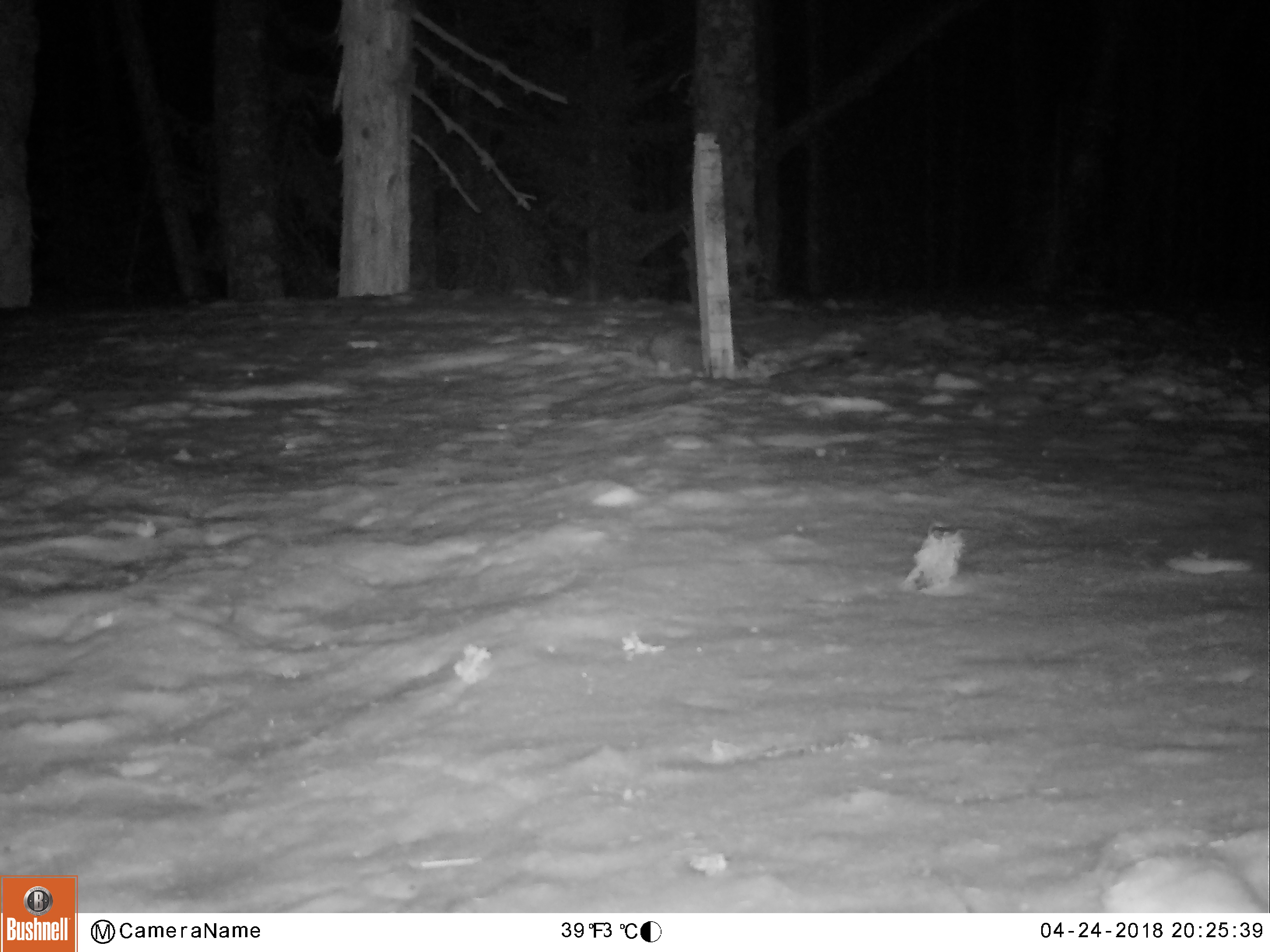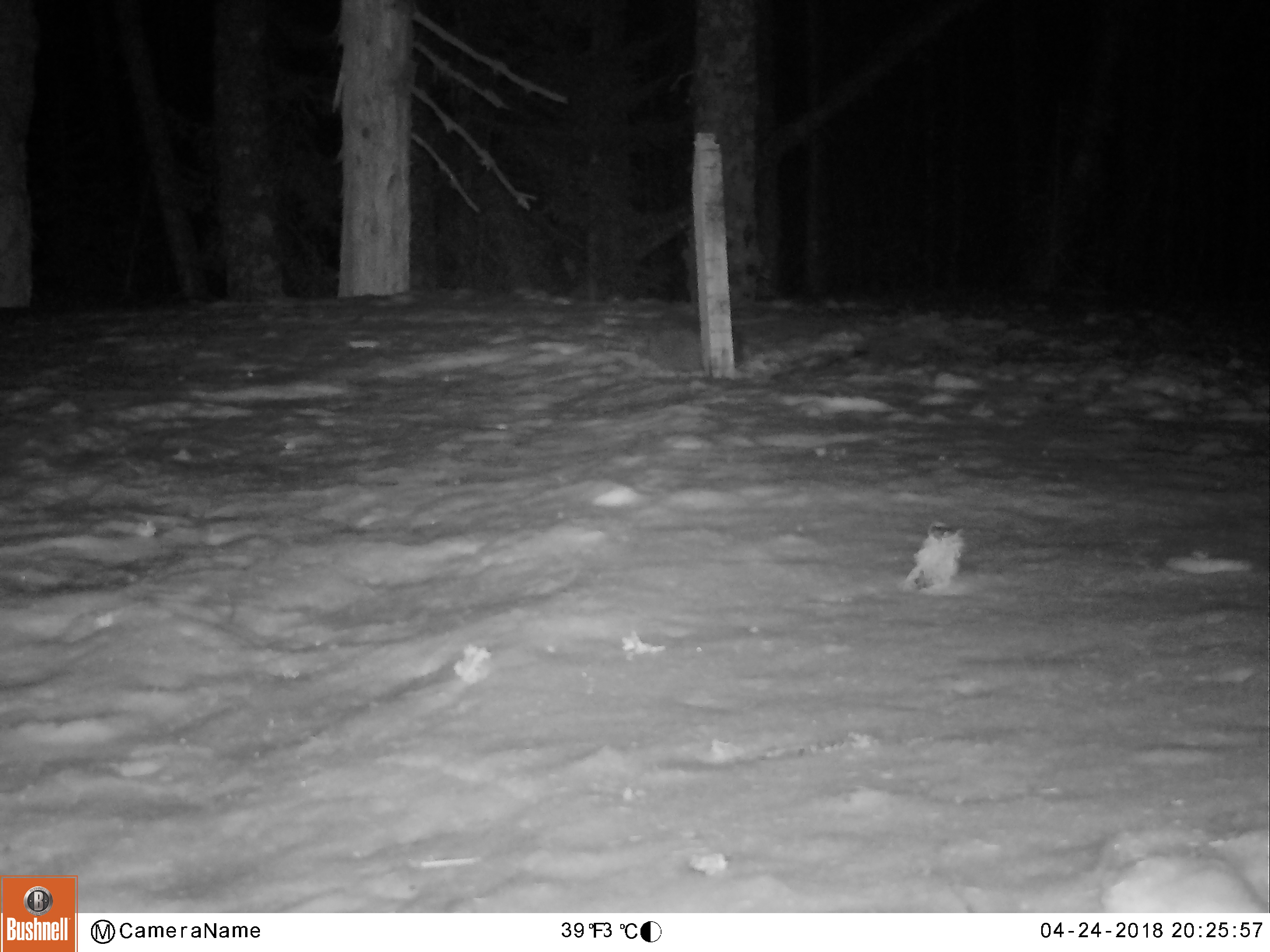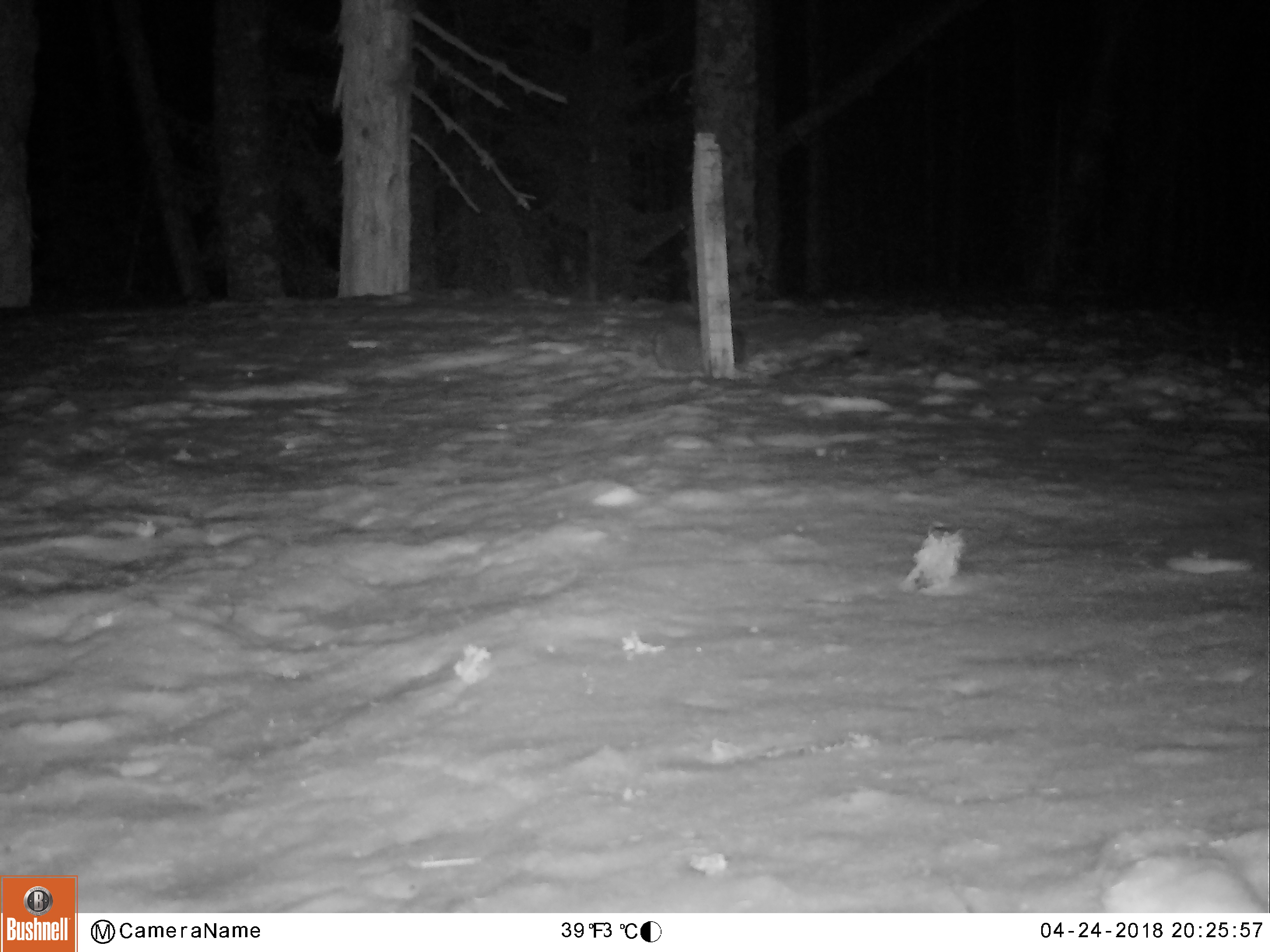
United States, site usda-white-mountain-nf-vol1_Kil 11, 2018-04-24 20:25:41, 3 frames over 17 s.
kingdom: Animalia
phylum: Chordata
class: Mammalia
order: Carnivora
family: Mustelidae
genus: Martes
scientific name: Martes americana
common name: american marten